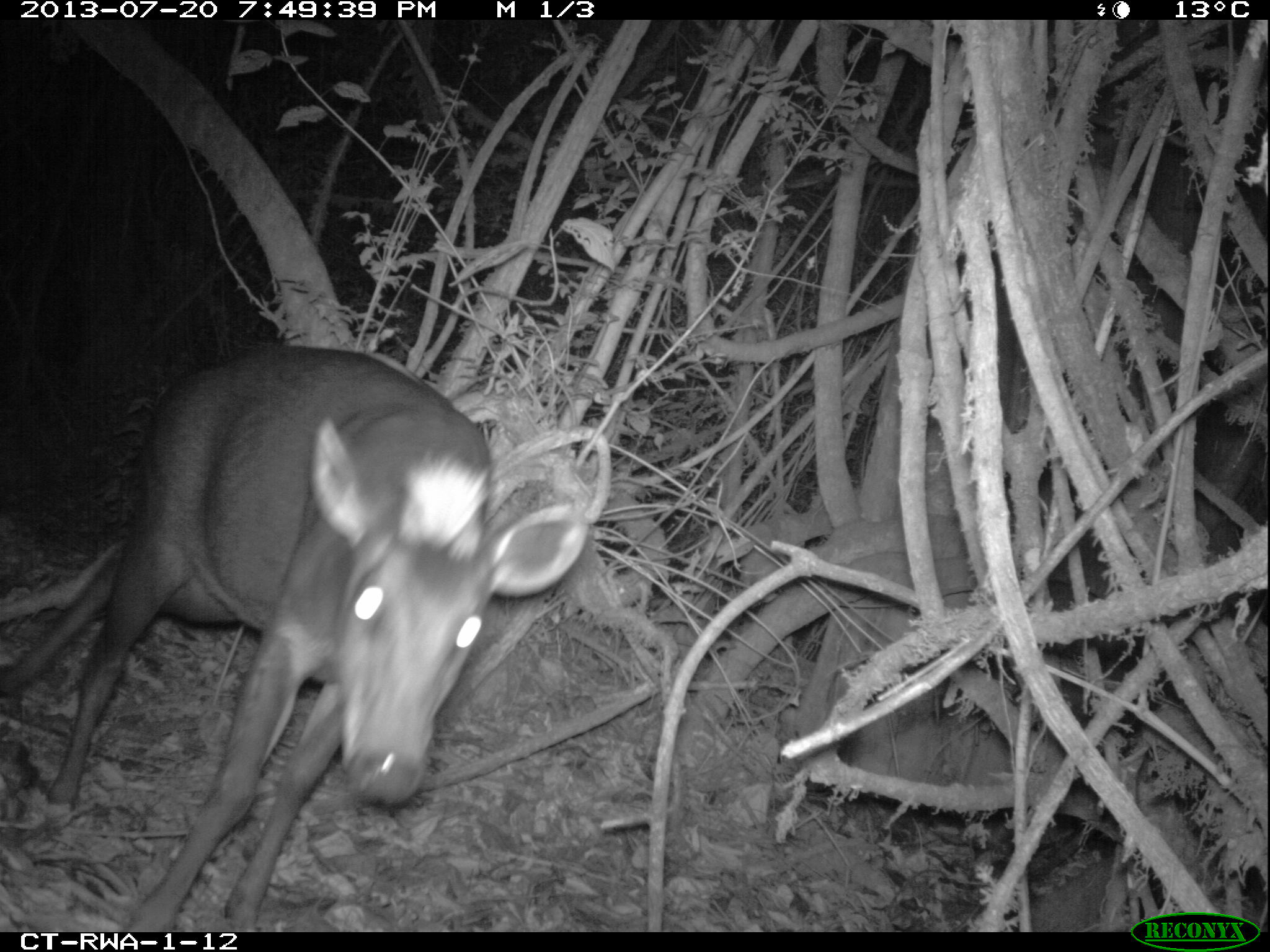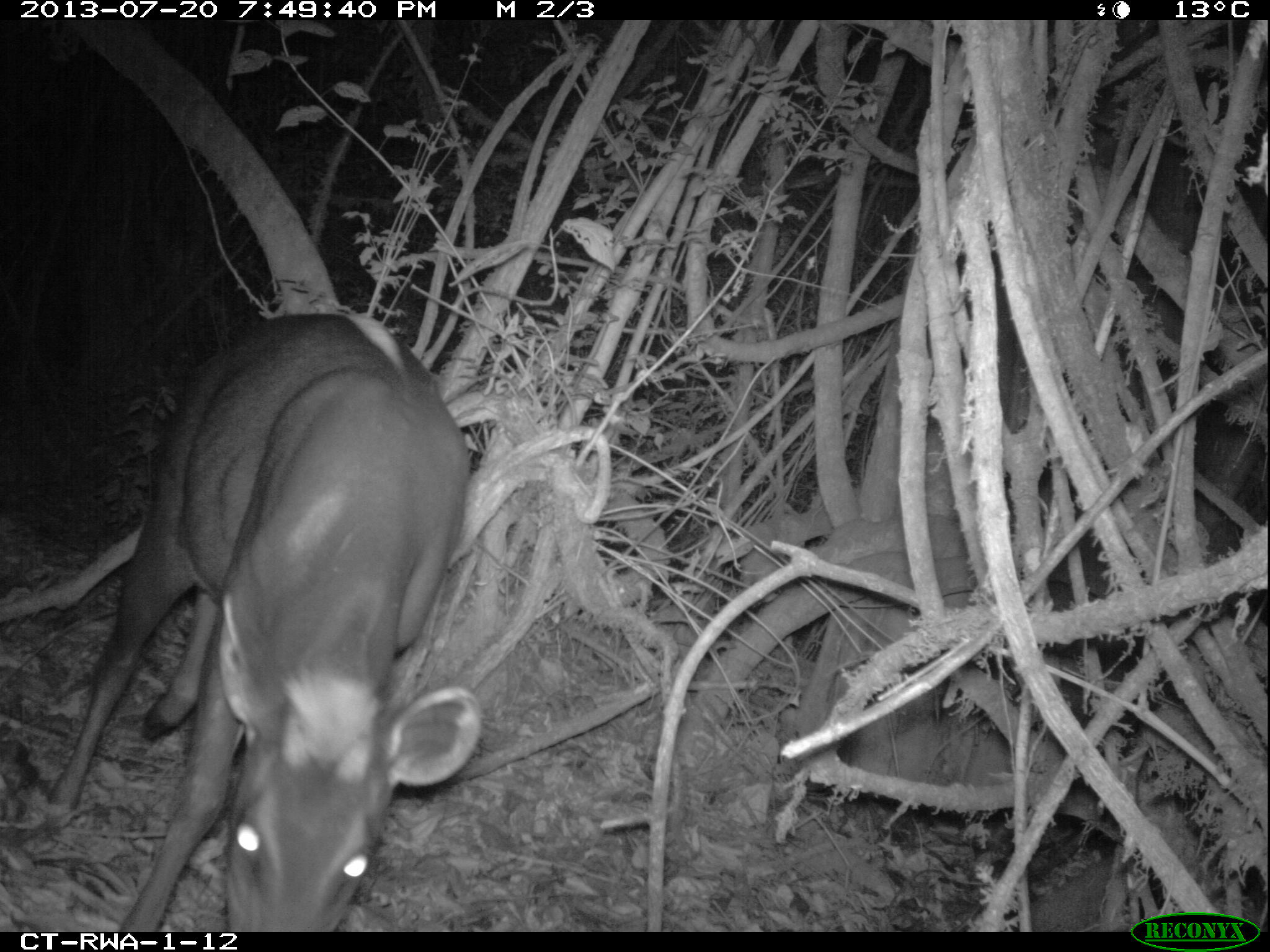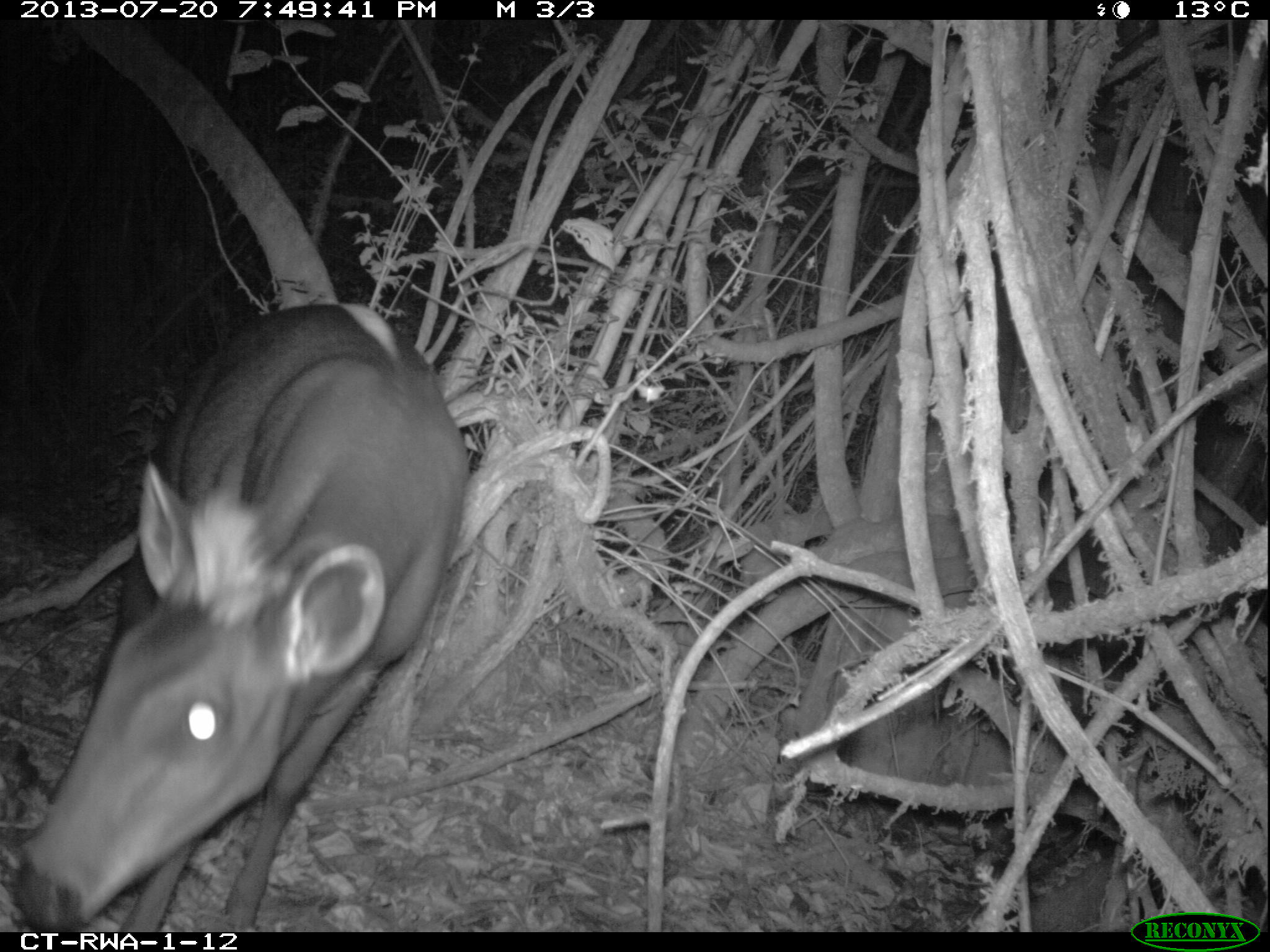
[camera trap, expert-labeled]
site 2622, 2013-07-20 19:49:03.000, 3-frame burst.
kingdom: Animalia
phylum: Chordata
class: Mammalia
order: Artiodactyla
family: Bovidae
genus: Cephalophus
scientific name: Cephalophus silvicultor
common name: light-backed duiker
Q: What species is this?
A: Cephalophus silvicultor (light-backed duiker).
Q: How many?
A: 1.